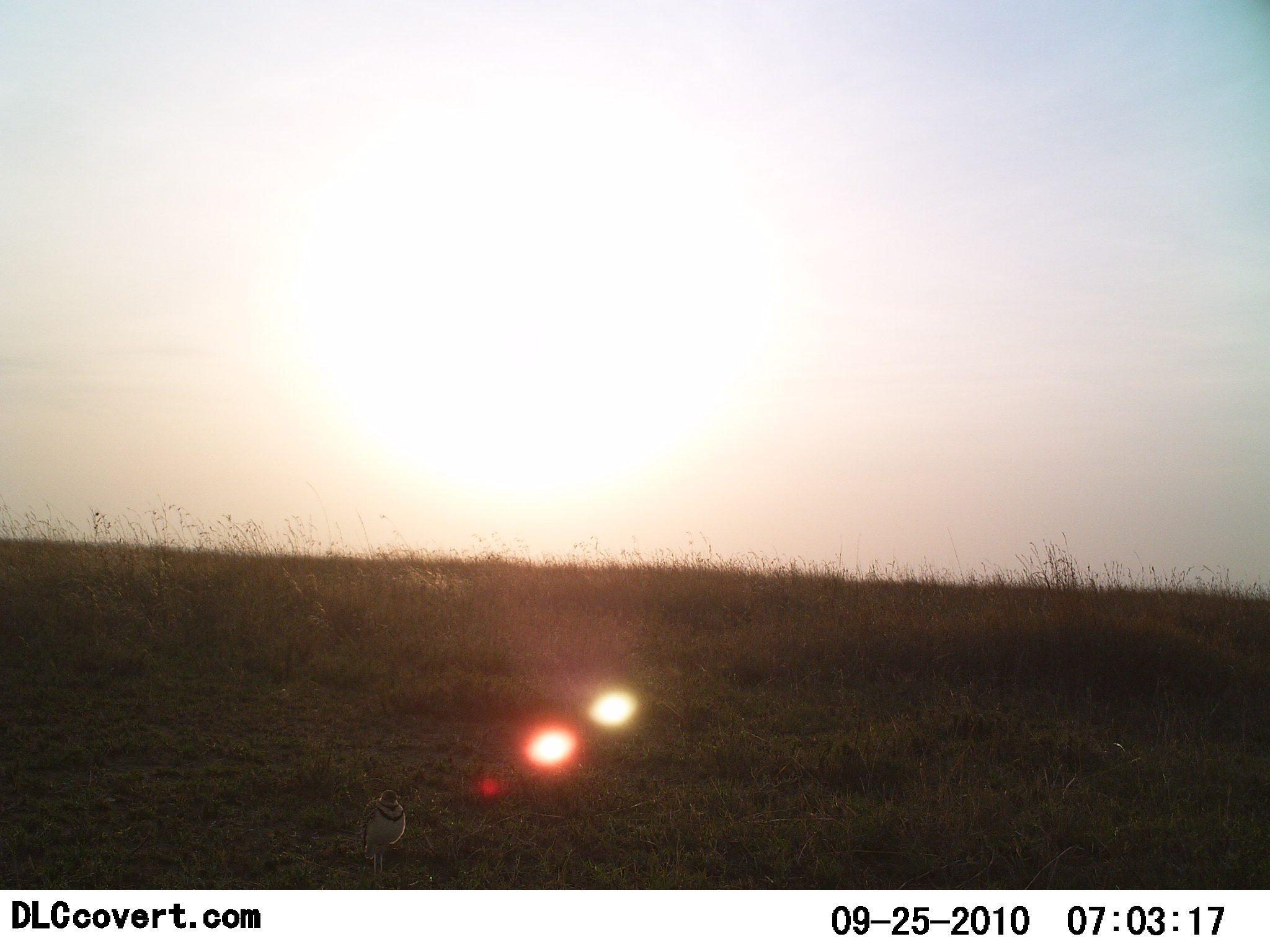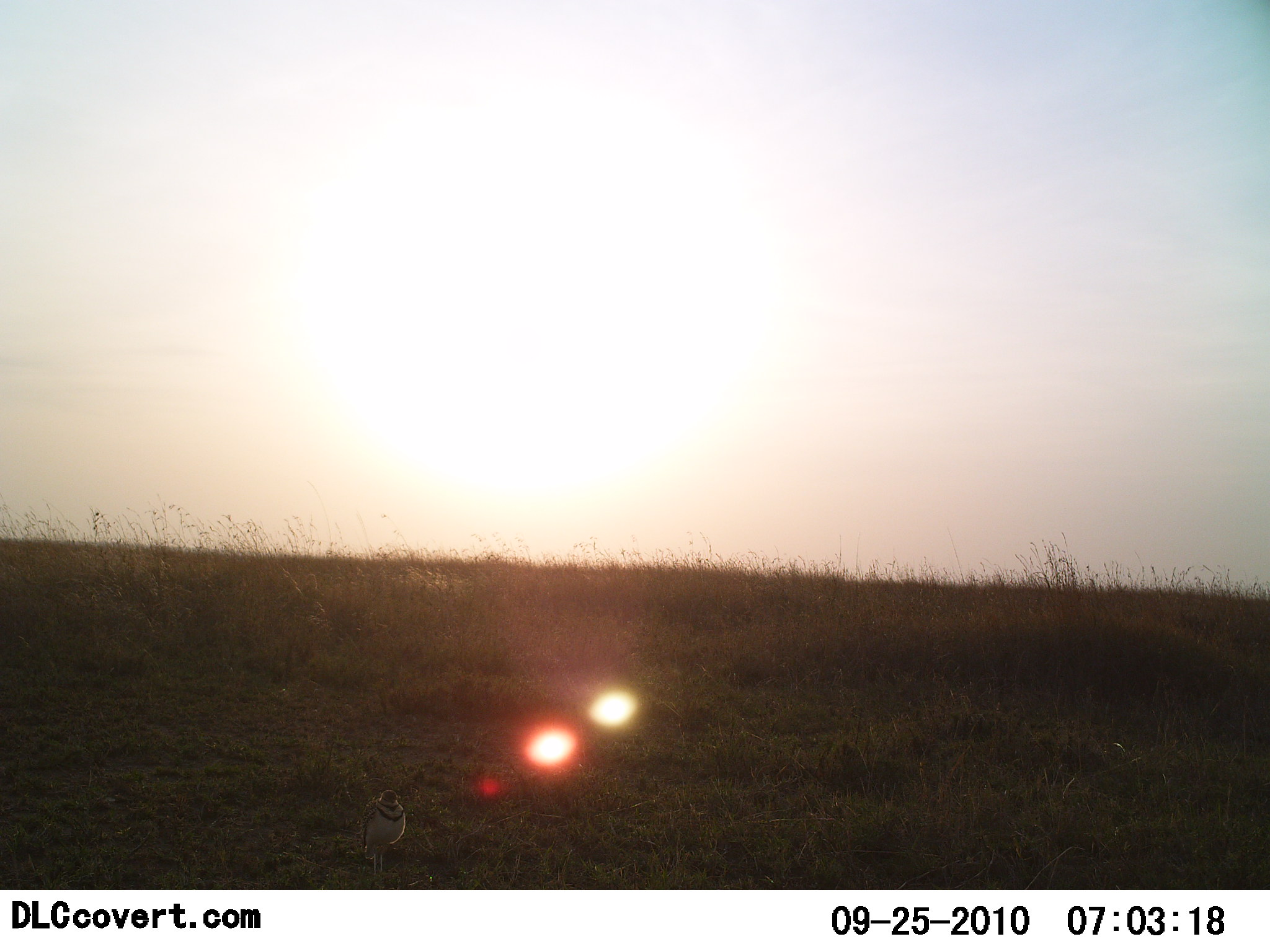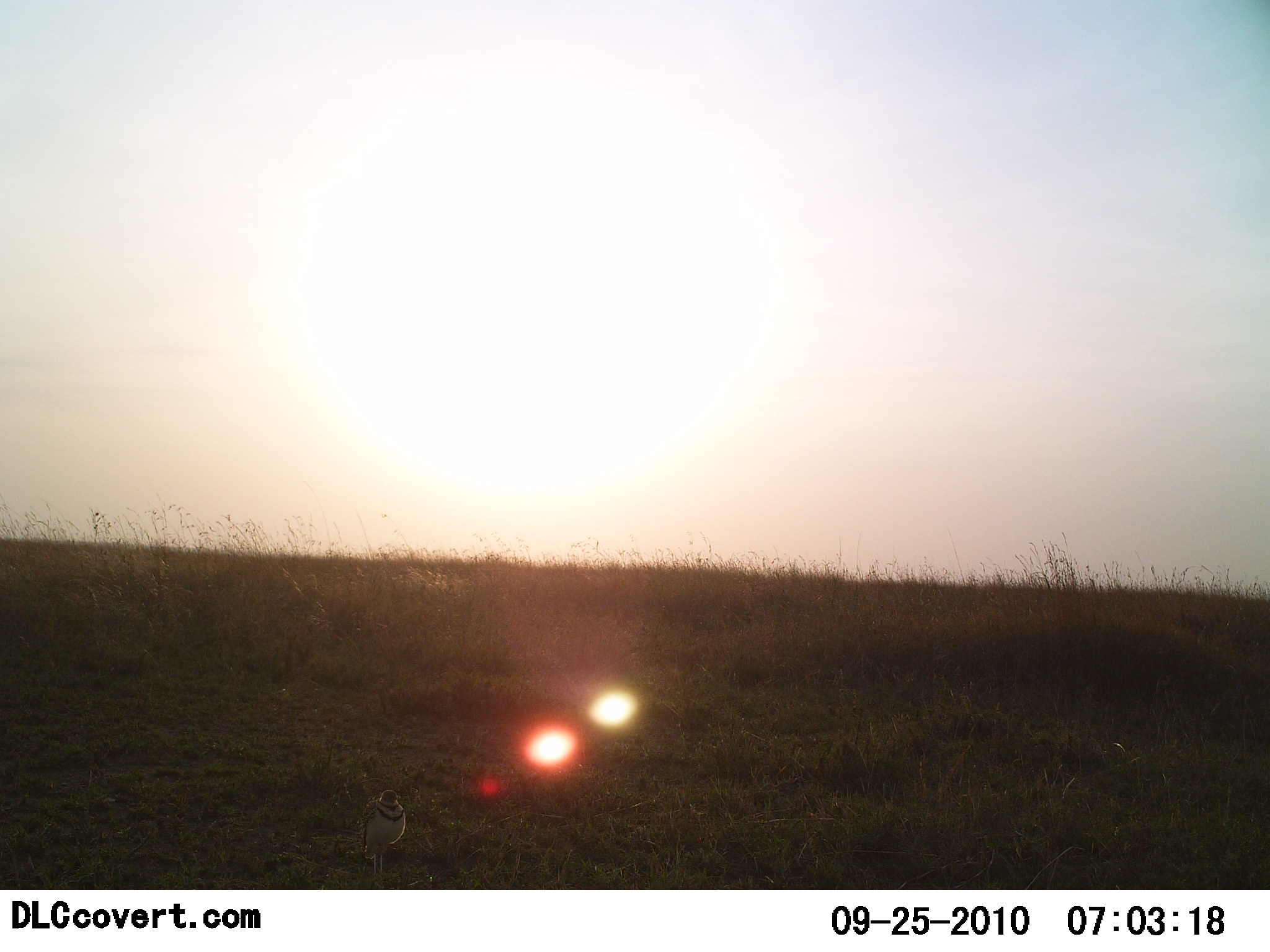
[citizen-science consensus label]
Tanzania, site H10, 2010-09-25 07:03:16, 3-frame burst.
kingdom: Animalia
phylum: Chordata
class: Aves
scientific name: Aves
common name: bird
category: otherbird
Otherbird (bird) (Aves), count 1. Behavior (volunteer vote fractions): standing 100%, resting 5%, moving 0%, interacting 0%. Young present (vote fraction): 0%. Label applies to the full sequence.